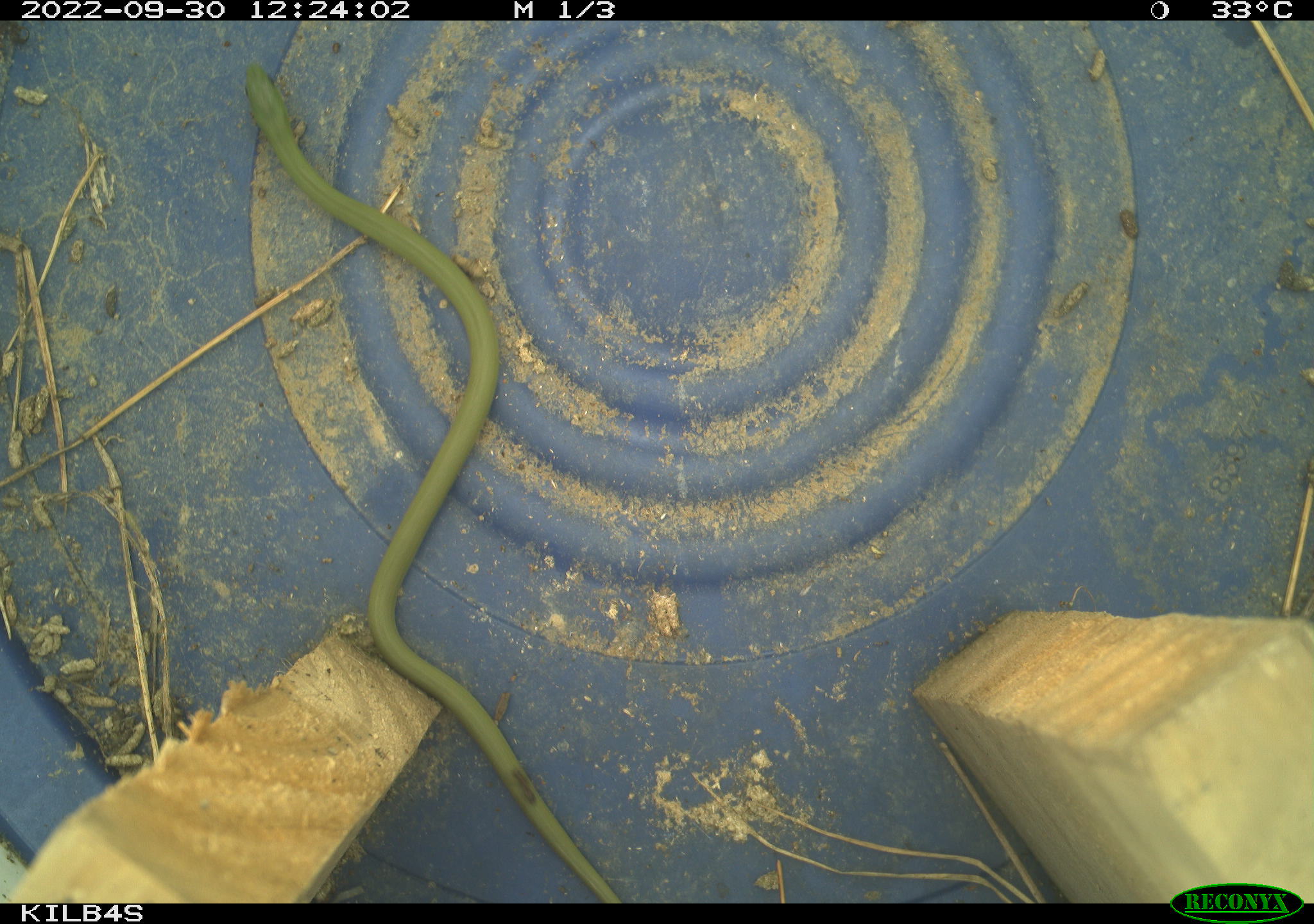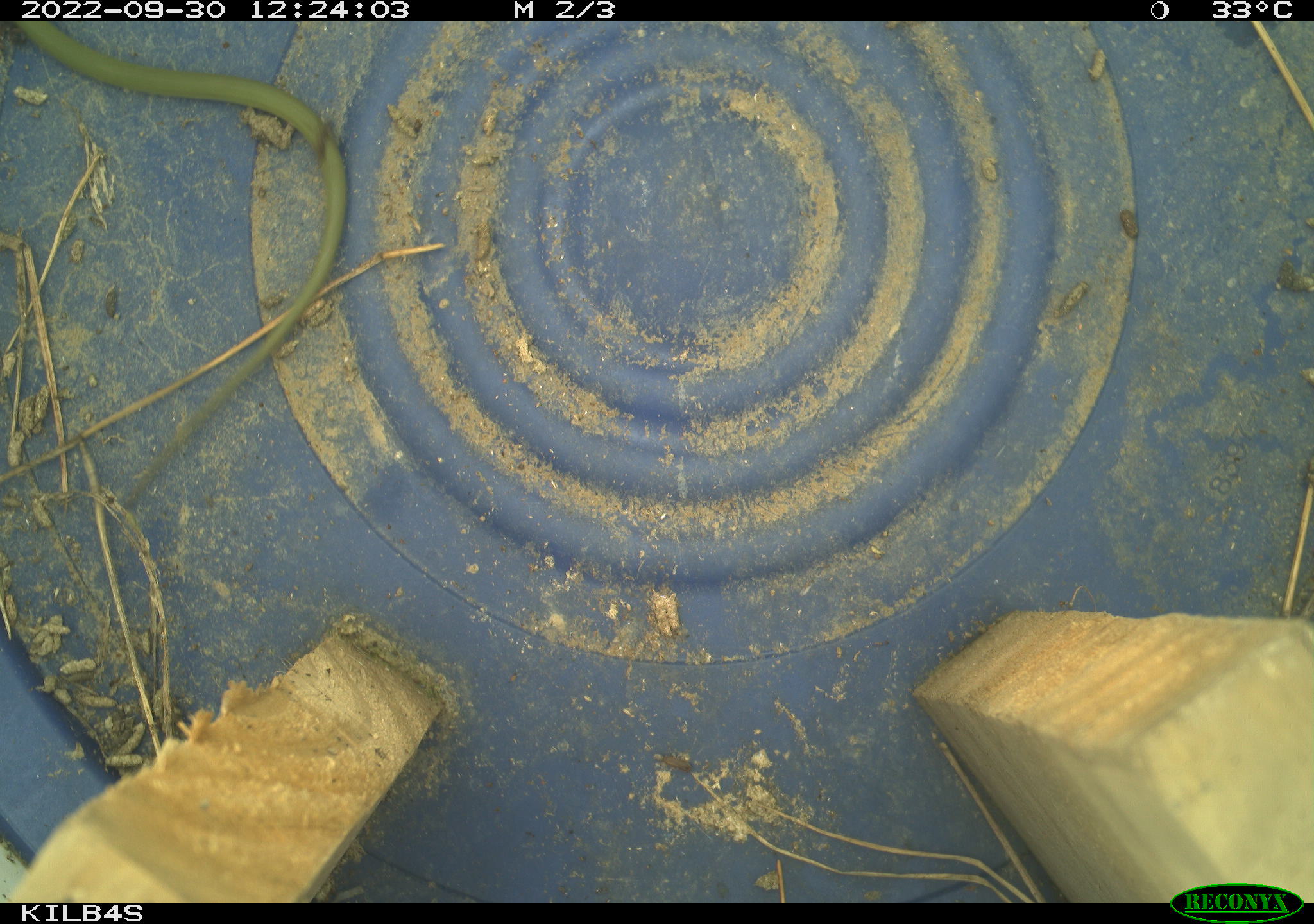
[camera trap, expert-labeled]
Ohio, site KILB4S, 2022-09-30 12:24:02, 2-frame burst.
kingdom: Animalia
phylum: Chordata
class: Reptilia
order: Squamata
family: Colubridae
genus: Opheodrys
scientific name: Opheodrys vernalis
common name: smooth greensnake